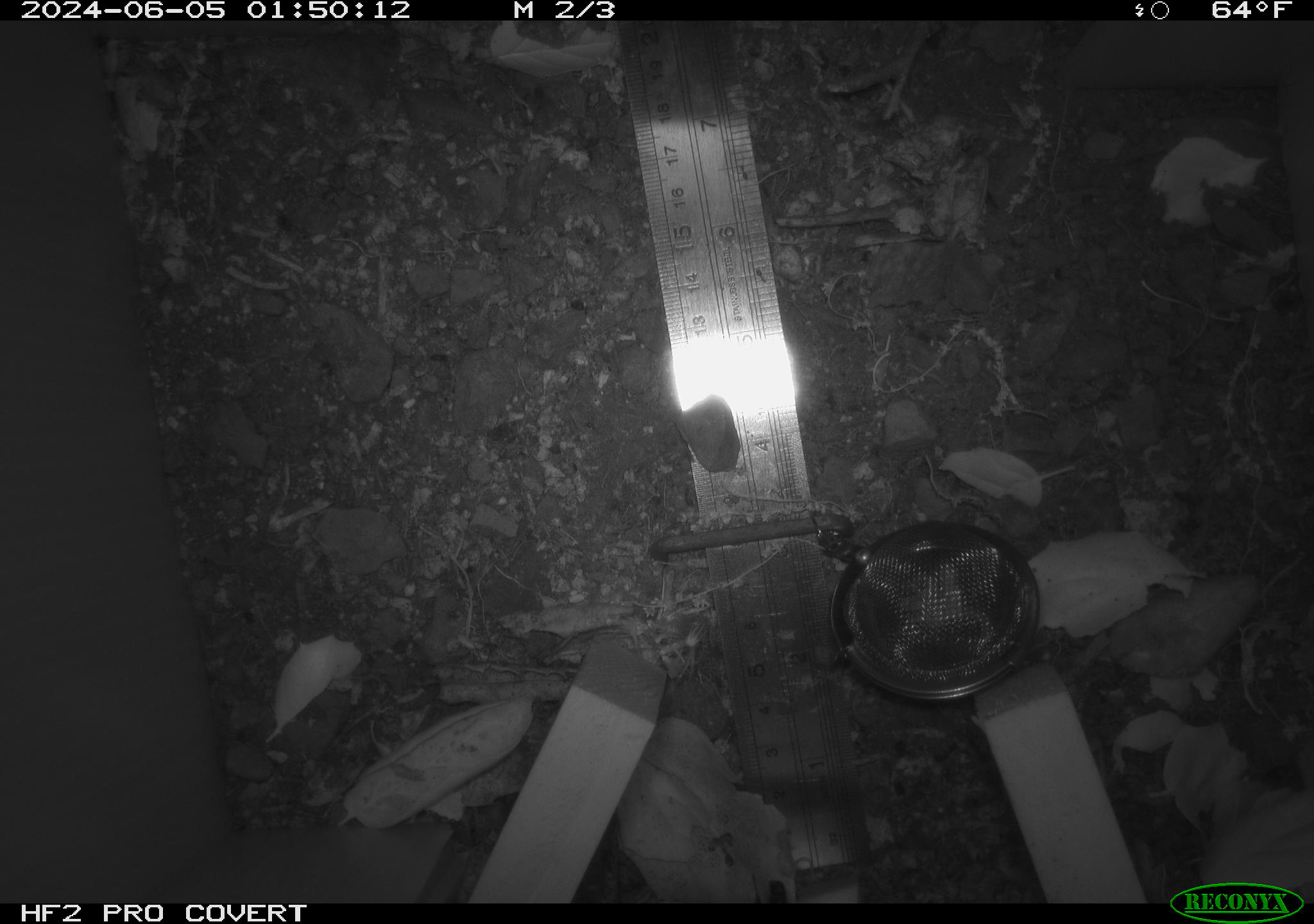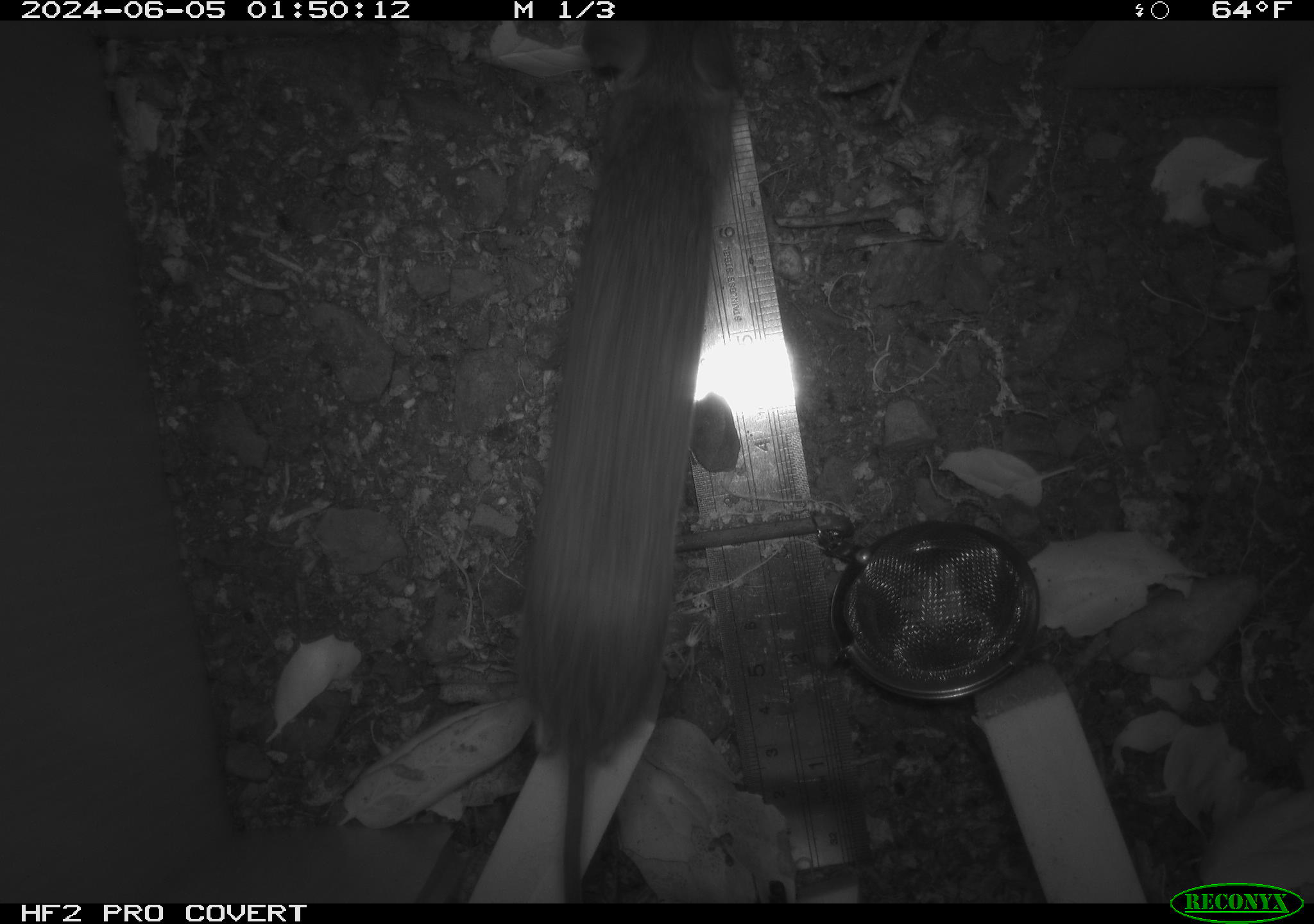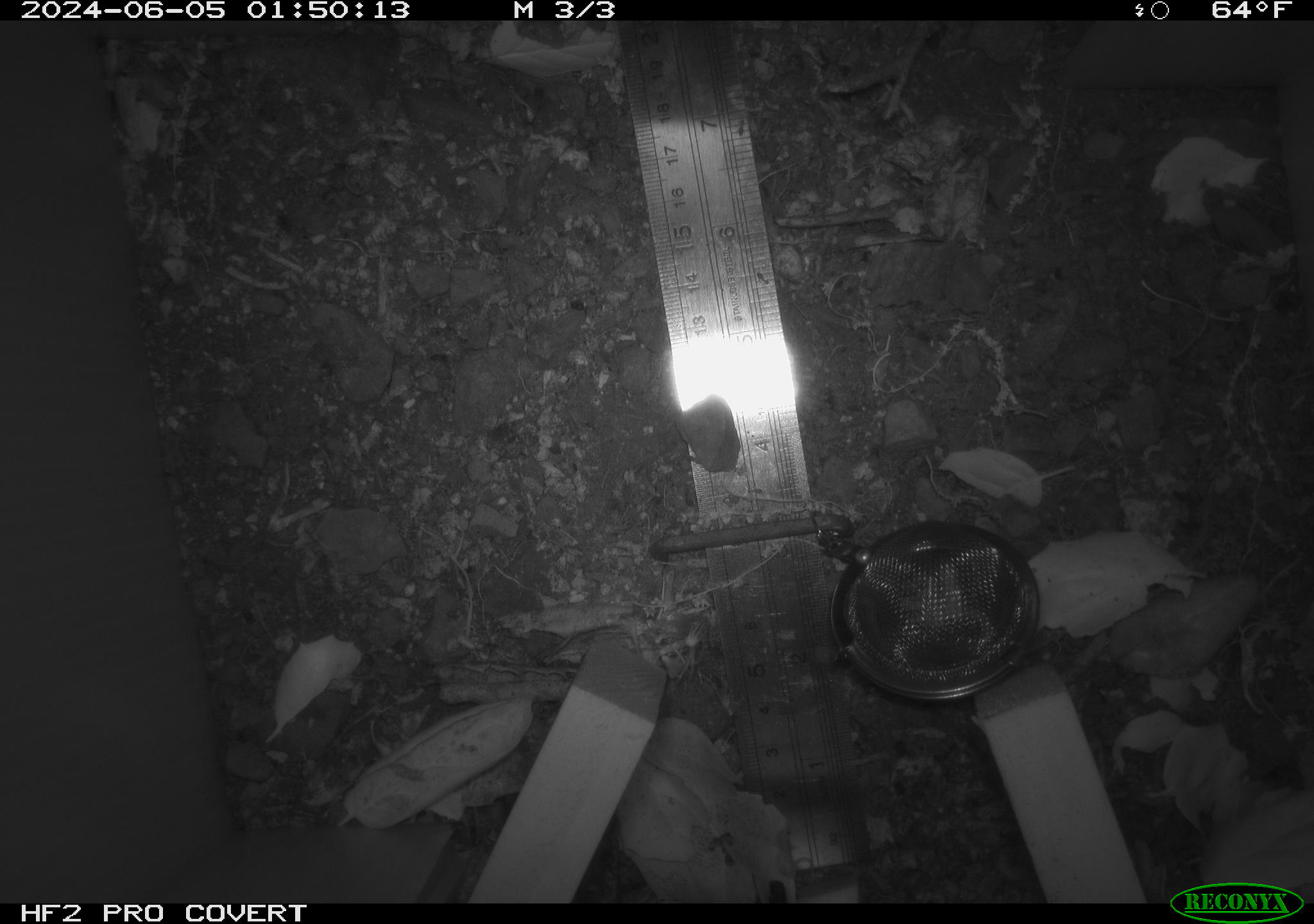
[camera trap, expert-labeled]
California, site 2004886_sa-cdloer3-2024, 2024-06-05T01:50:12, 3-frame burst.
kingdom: Animalia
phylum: Chordata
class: Mammalia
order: Rodentia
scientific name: Rodentia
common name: rodent